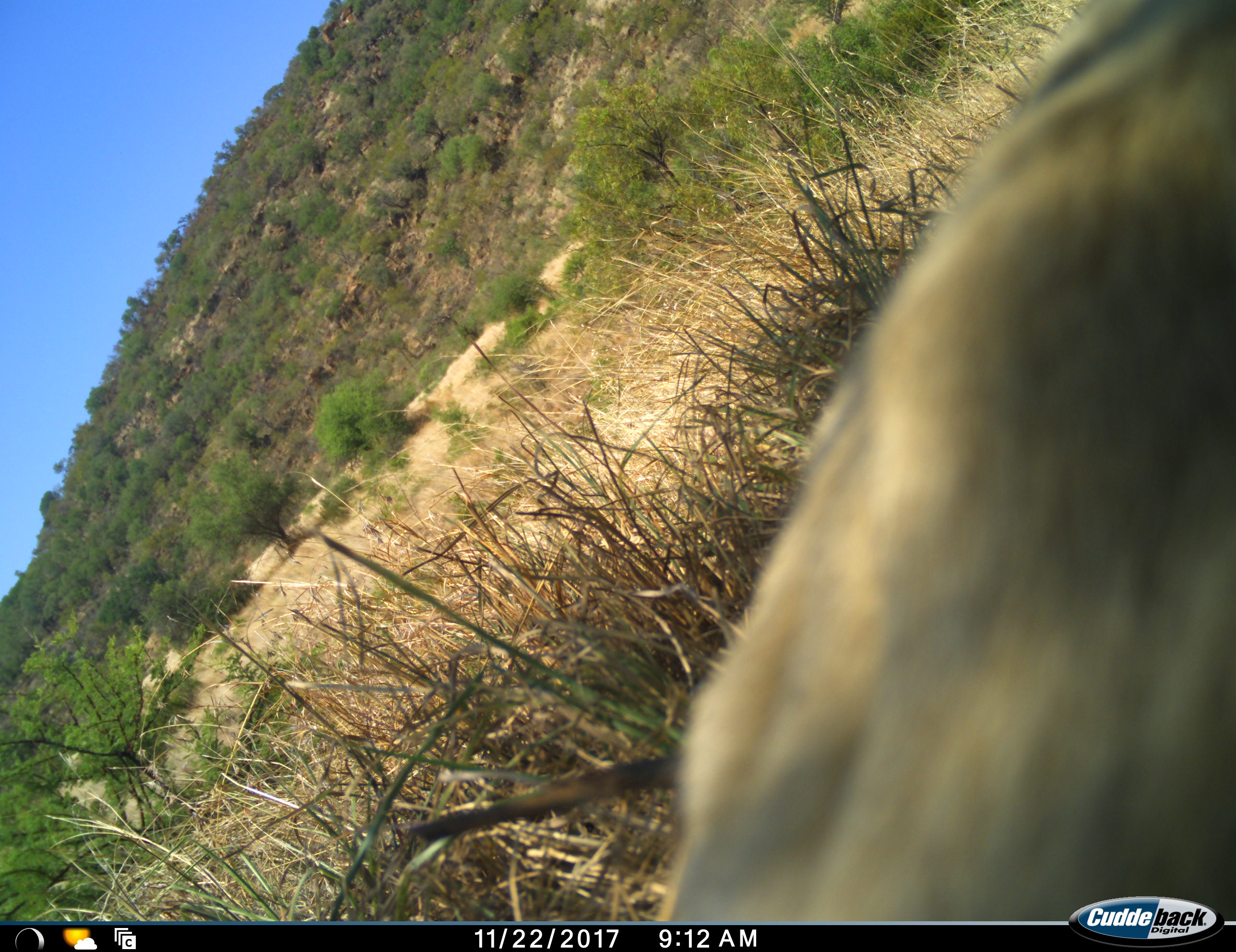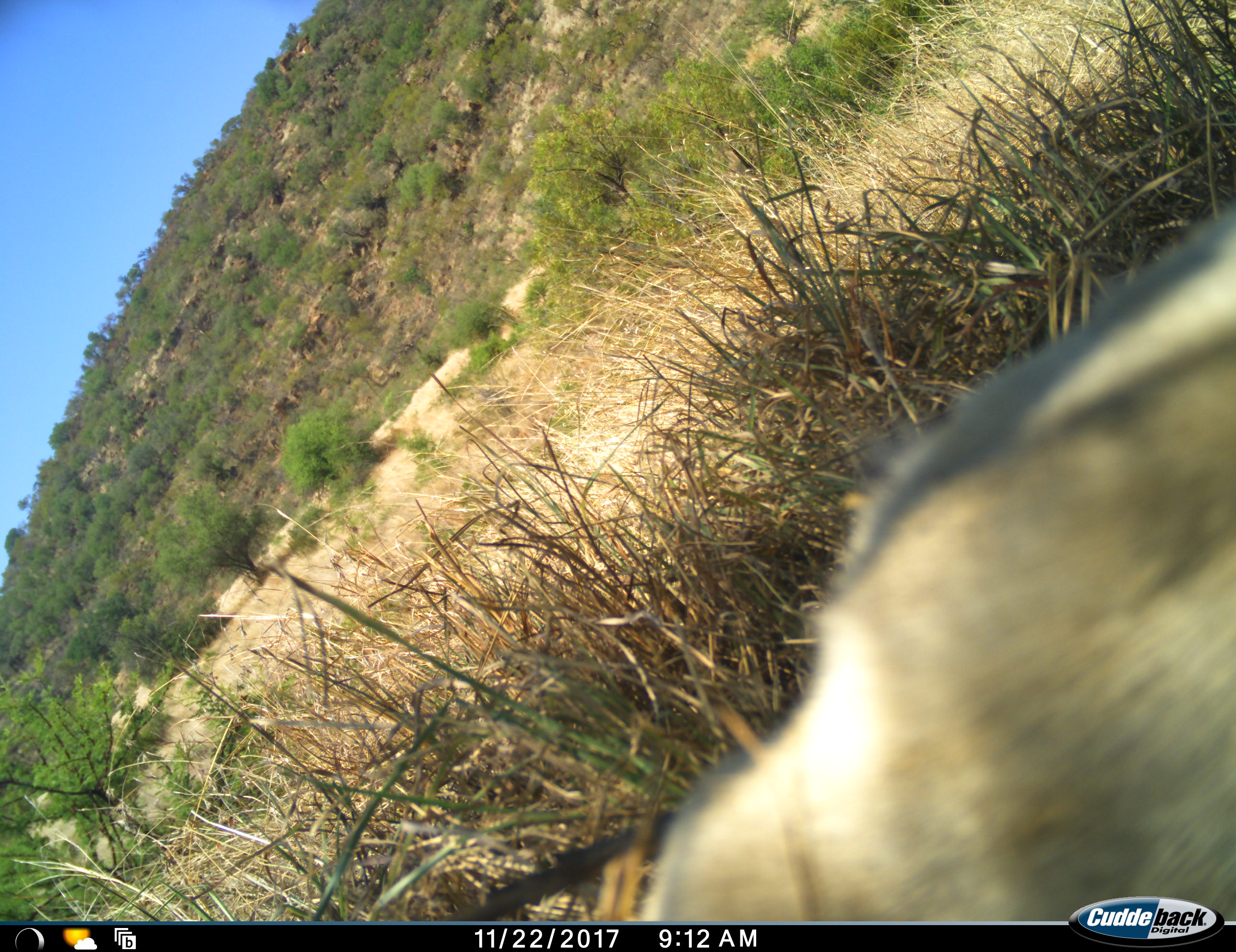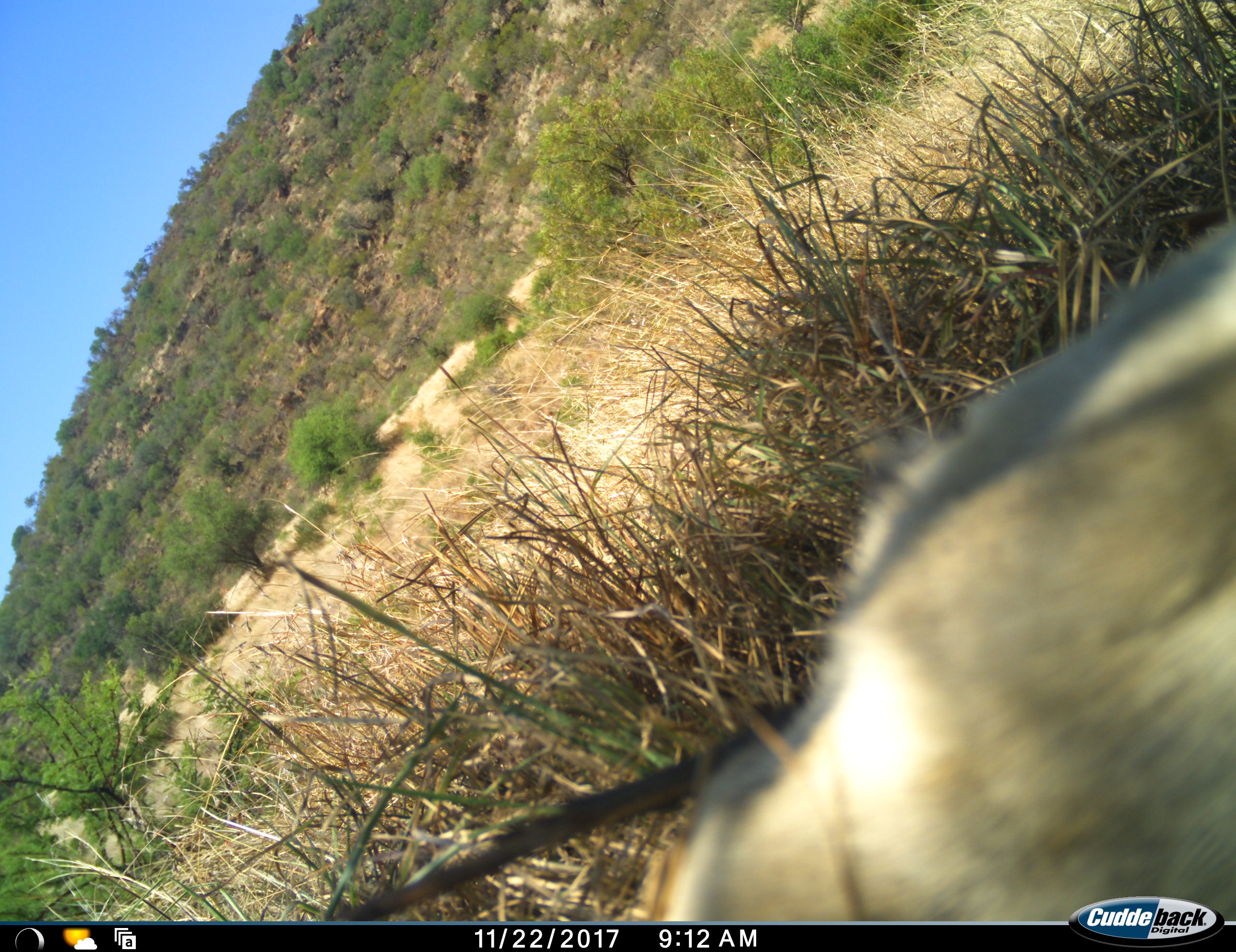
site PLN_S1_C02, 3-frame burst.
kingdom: Animalia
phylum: Chordata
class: Mammalia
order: Carnivora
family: Felidae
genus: Panthera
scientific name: Panthera leo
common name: lion female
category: lionfemale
Lionfemale (lion female) (Panthera leo), count 1. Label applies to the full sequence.